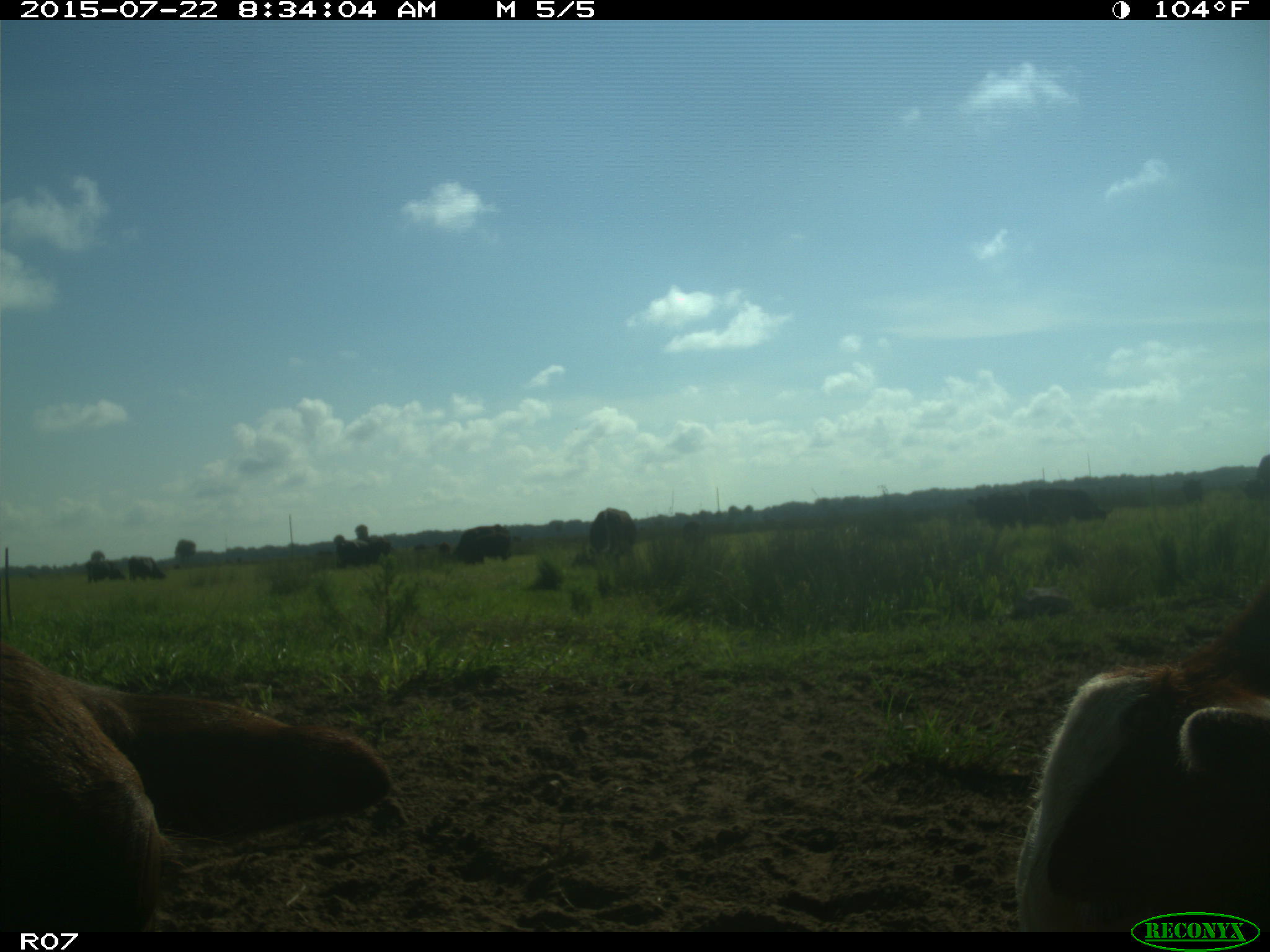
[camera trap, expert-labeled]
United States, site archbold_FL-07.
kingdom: Animalia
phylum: Chordata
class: Mammalia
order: Artiodactyla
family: Bovidae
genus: Bos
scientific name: Bos taurus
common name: domestic cow